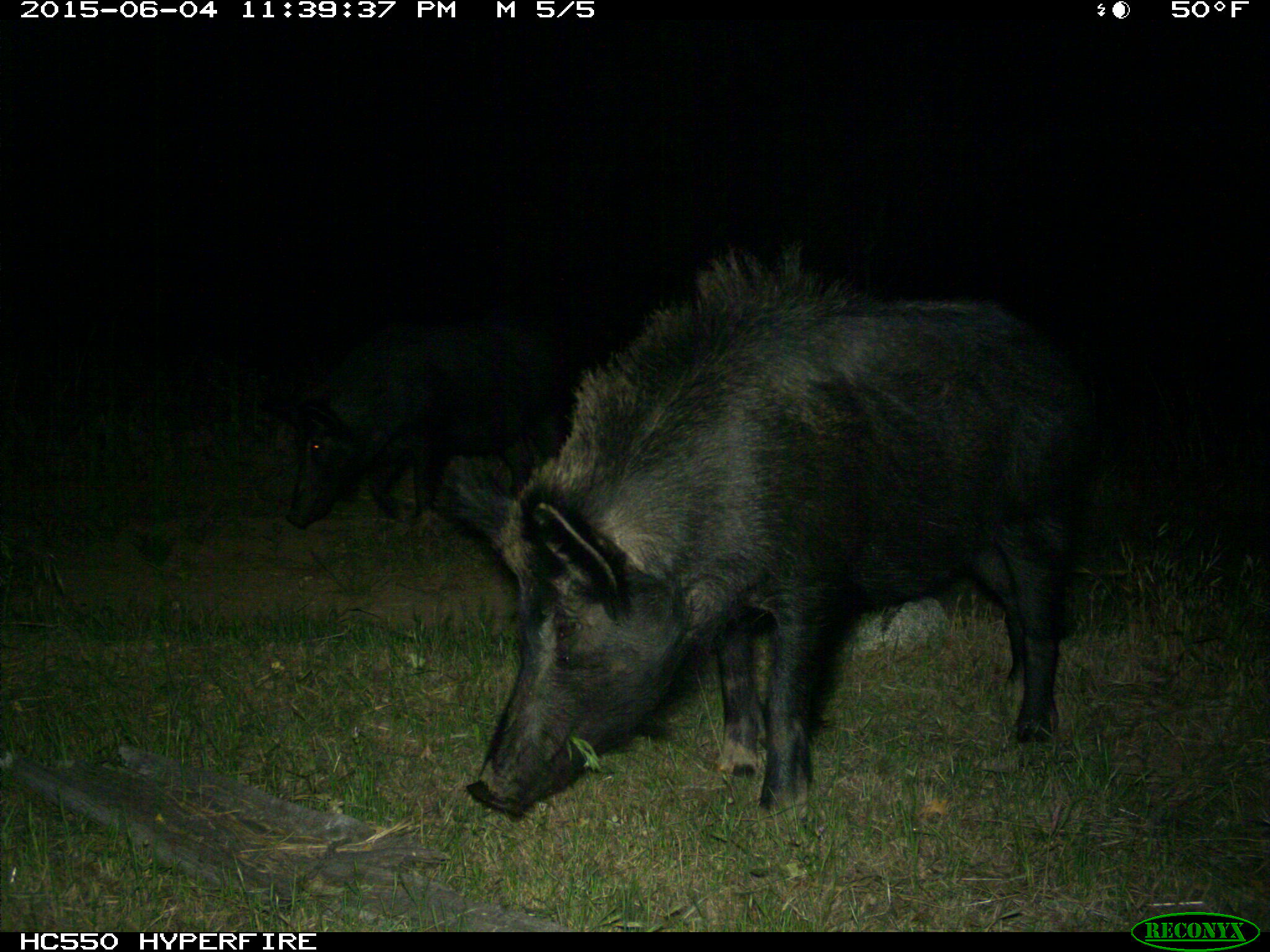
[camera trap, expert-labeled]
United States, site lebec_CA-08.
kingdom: Animalia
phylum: Chordata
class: Mammalia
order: Artiodactyla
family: Suidae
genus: Sus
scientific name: Sus scrofa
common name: wild boar